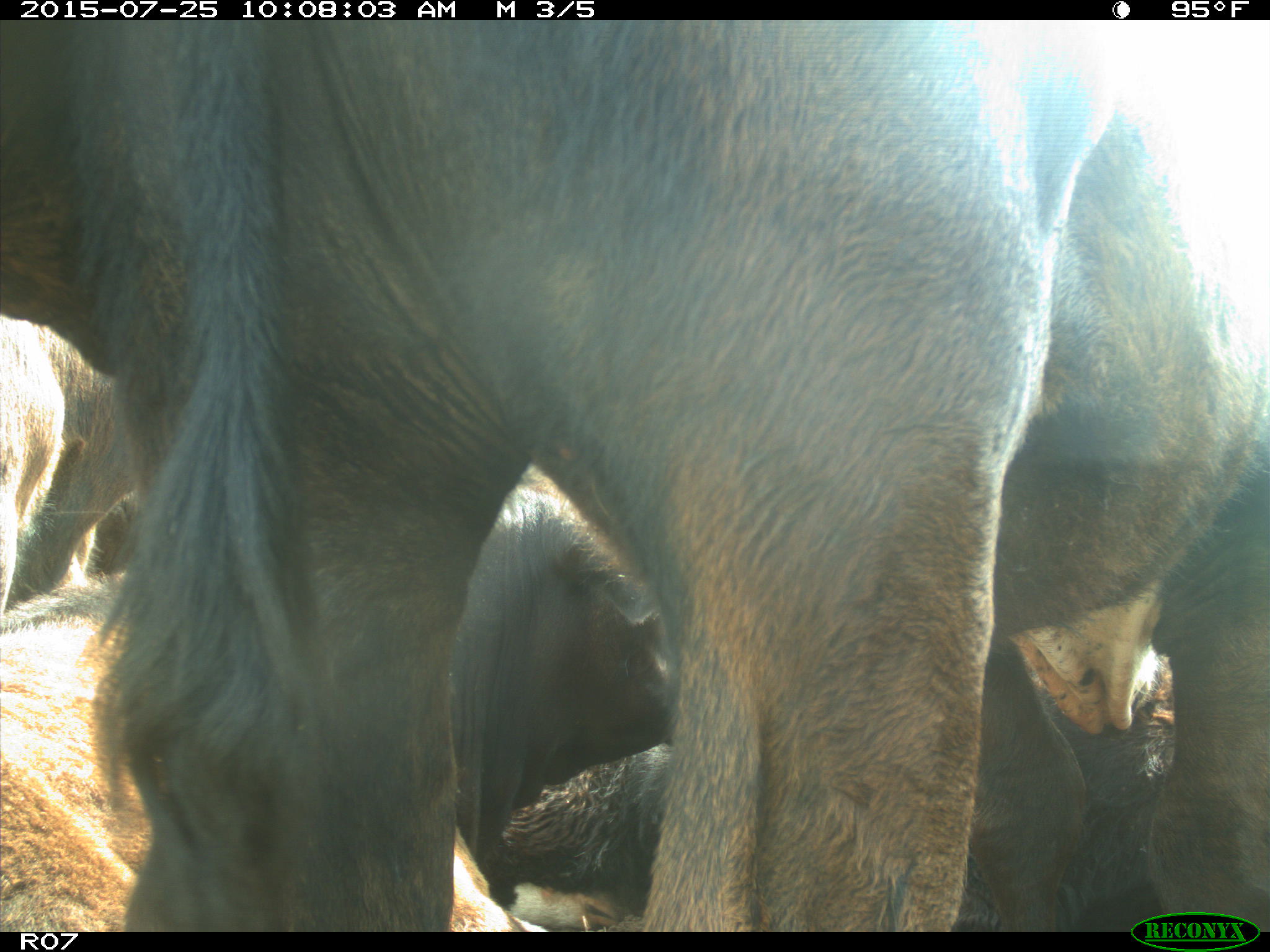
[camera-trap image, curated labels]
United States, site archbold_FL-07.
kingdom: Animalia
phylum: Chordata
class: Mammalia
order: Artiodactyla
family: Bovidae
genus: Bos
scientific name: Bos taurus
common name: domestic cow